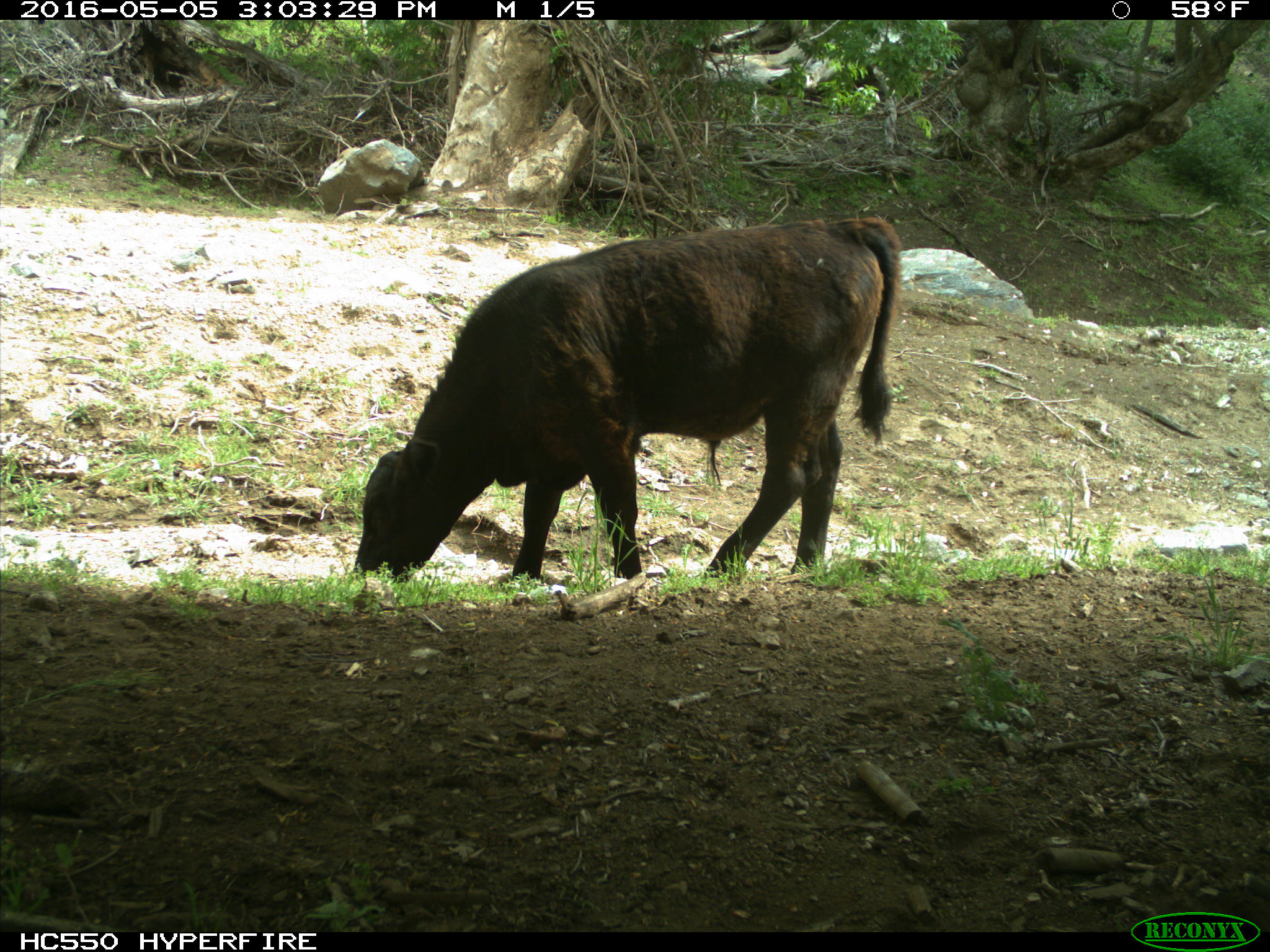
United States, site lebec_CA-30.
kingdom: Animalia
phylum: Chordata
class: Mammalia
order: Artiodactyla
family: Bovidae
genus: Bos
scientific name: Bos taurus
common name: domestic cow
Bos taurus (domestic cow).